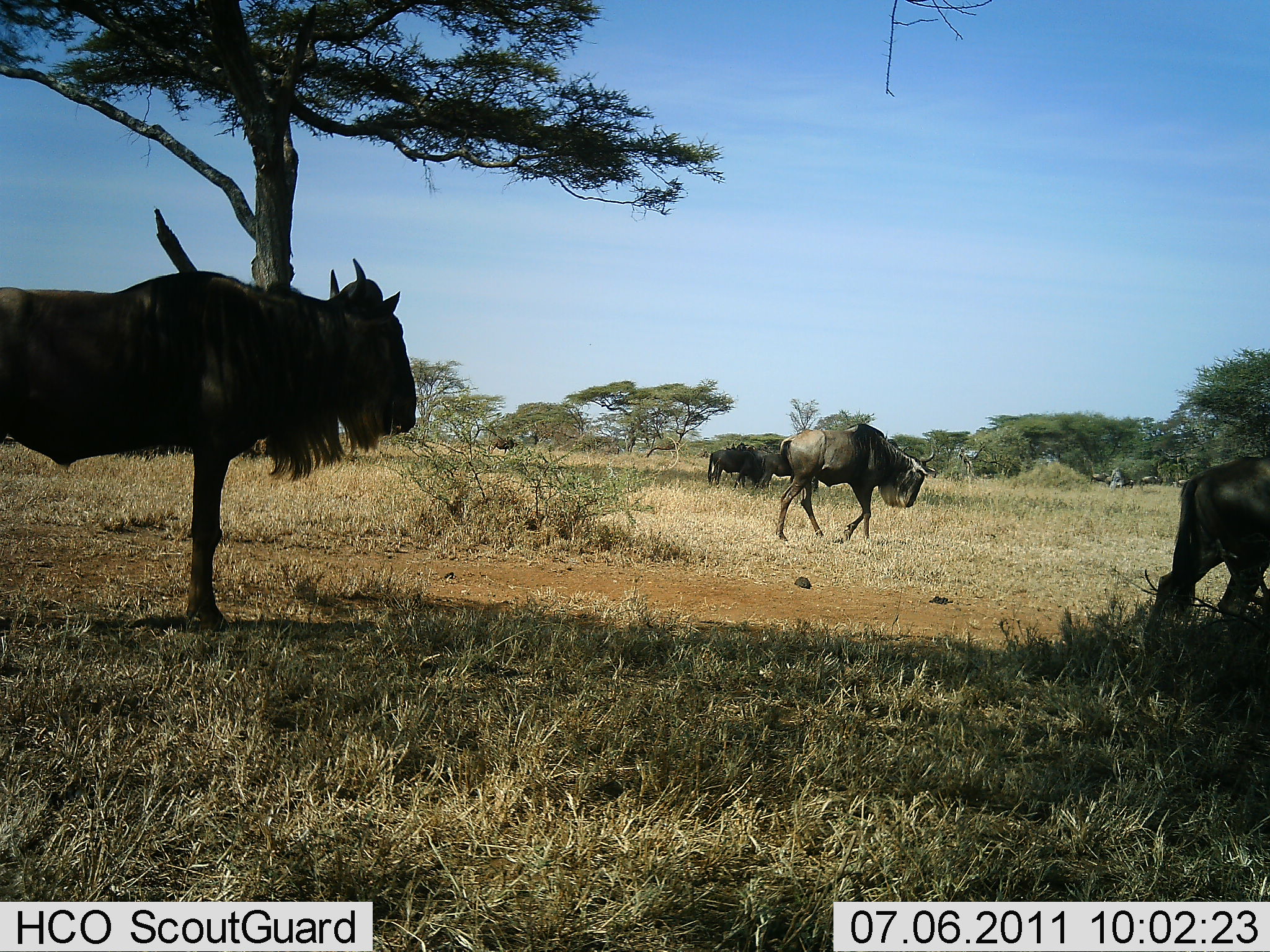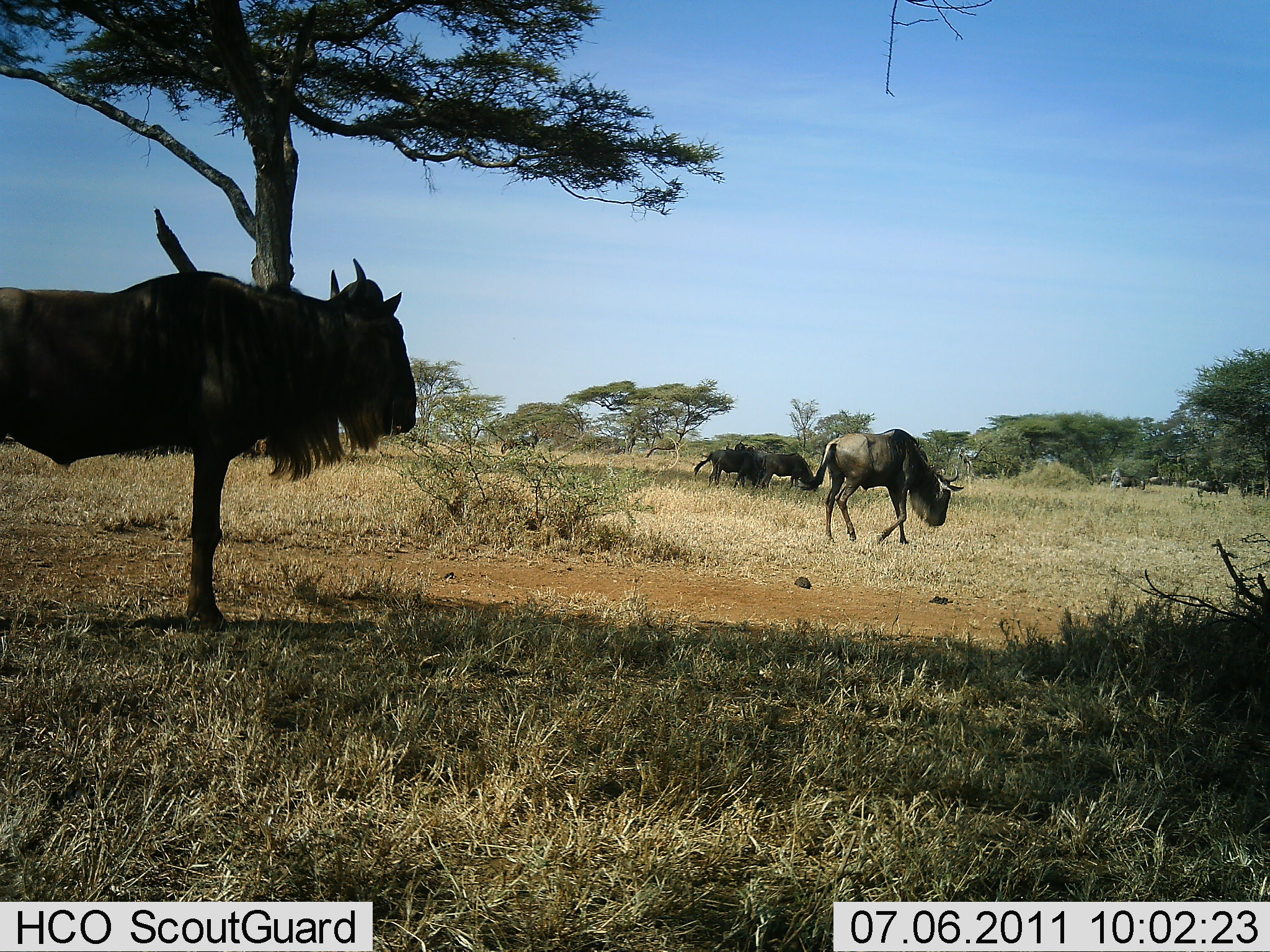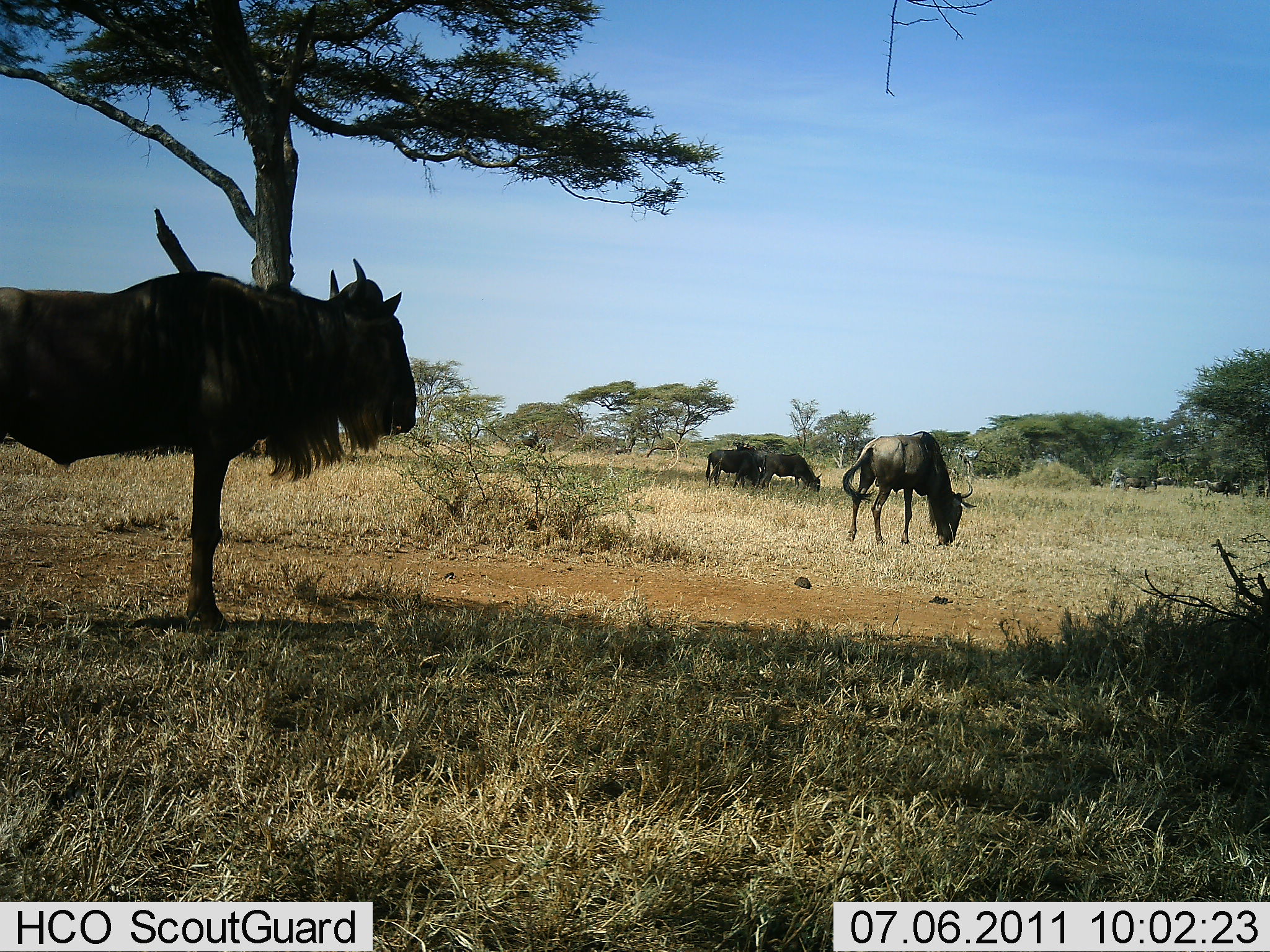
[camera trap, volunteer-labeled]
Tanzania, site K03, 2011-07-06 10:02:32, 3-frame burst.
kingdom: Animalia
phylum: Chordata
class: Mammalia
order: Artiodactyla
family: Bovidae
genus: Connochaetes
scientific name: Connochaetes taurinus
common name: blue wildebeest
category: wildebeest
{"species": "wildebeest (blue wildebeest) (Connochaetes taurinus)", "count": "11-50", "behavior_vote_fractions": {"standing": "69%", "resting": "0%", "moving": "85%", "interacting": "0%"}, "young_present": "0%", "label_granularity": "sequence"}